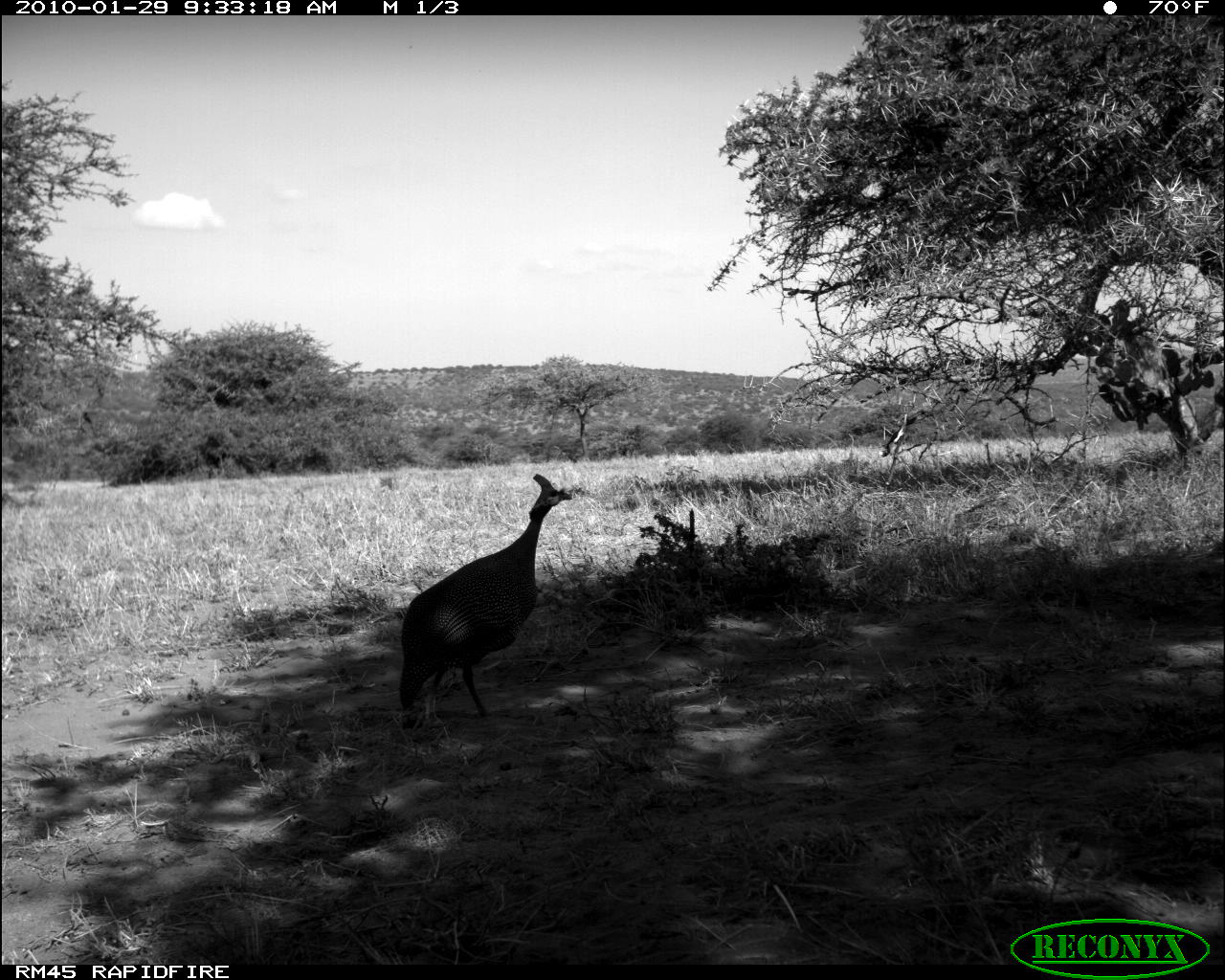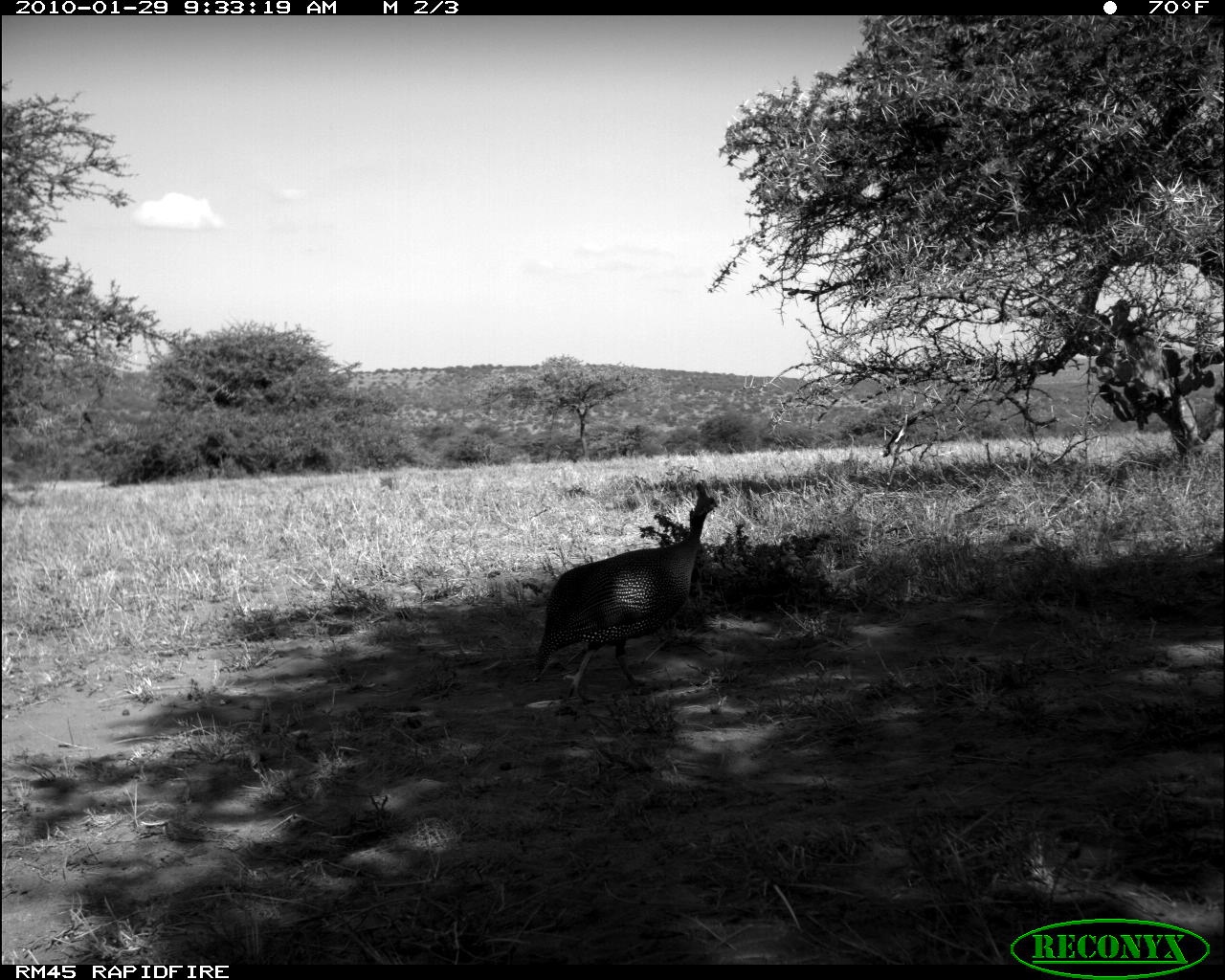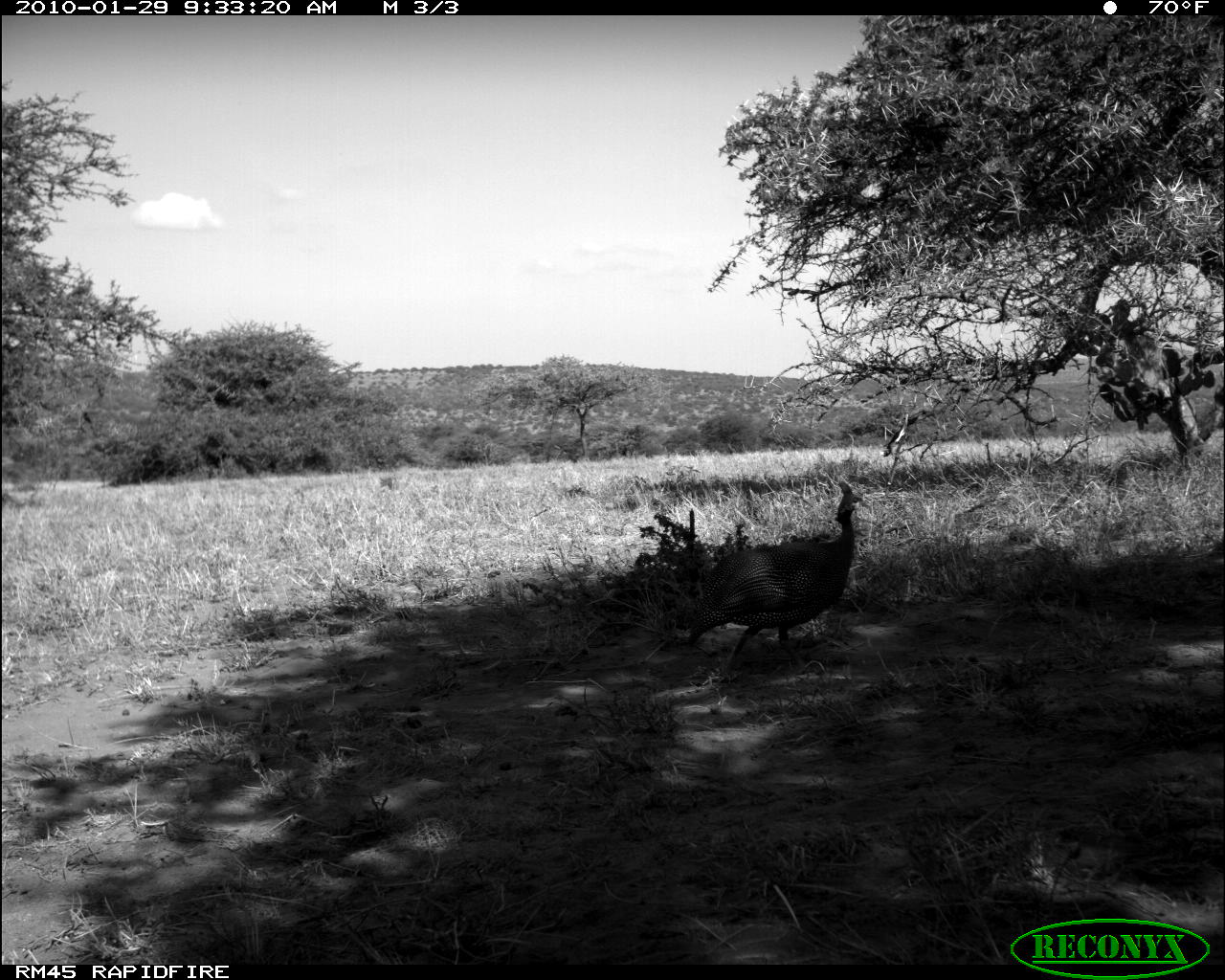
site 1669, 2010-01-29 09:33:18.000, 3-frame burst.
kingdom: Animalia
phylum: Chordata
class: Aves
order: Galliformes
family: Numididae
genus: Numida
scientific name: Numida meleagris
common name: helmeted guineafowl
Numida meleagris (helmeted guineafowl), count 1.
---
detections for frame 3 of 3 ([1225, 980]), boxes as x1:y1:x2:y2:
numida meleagris: 682:480:865:682